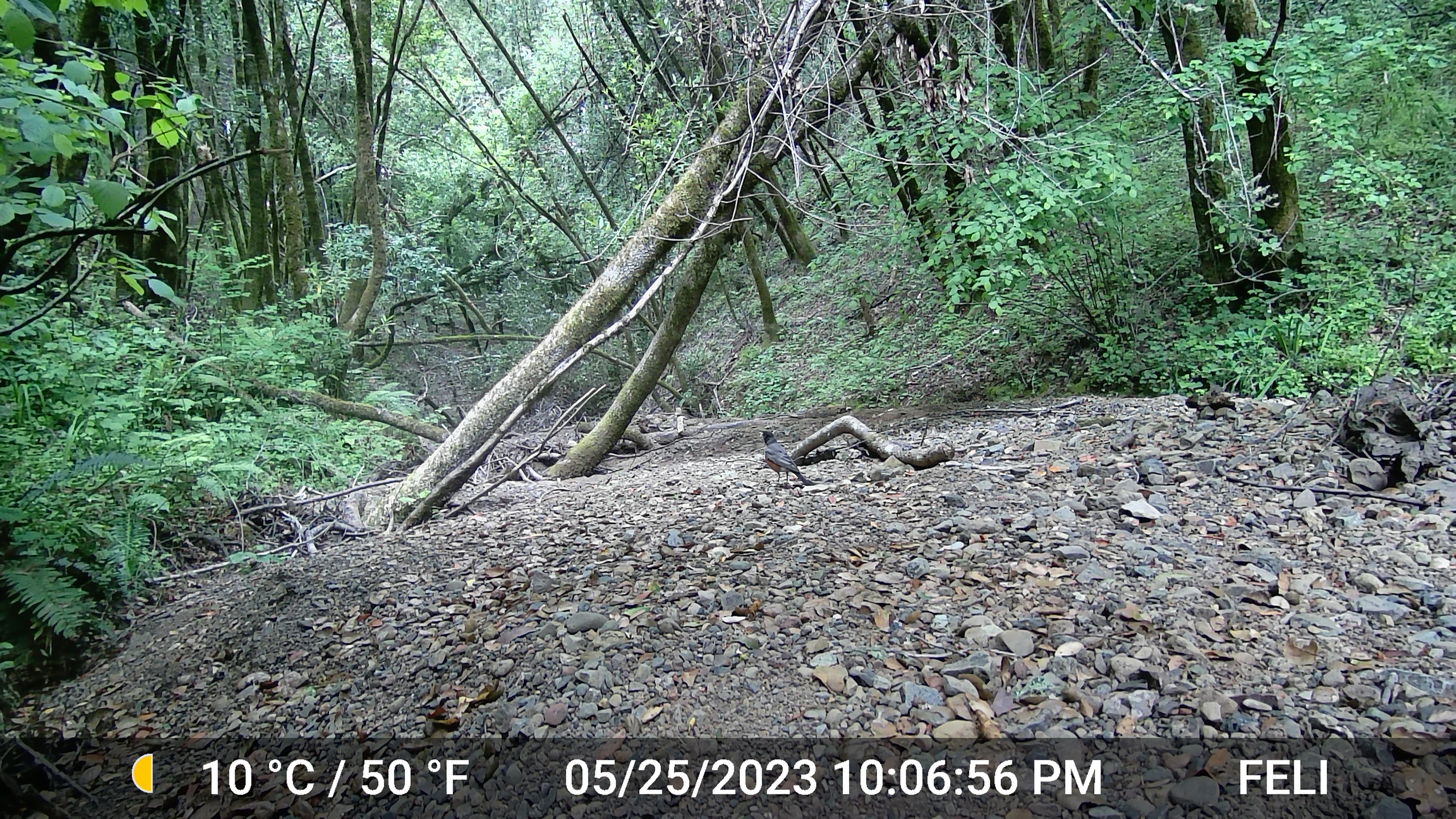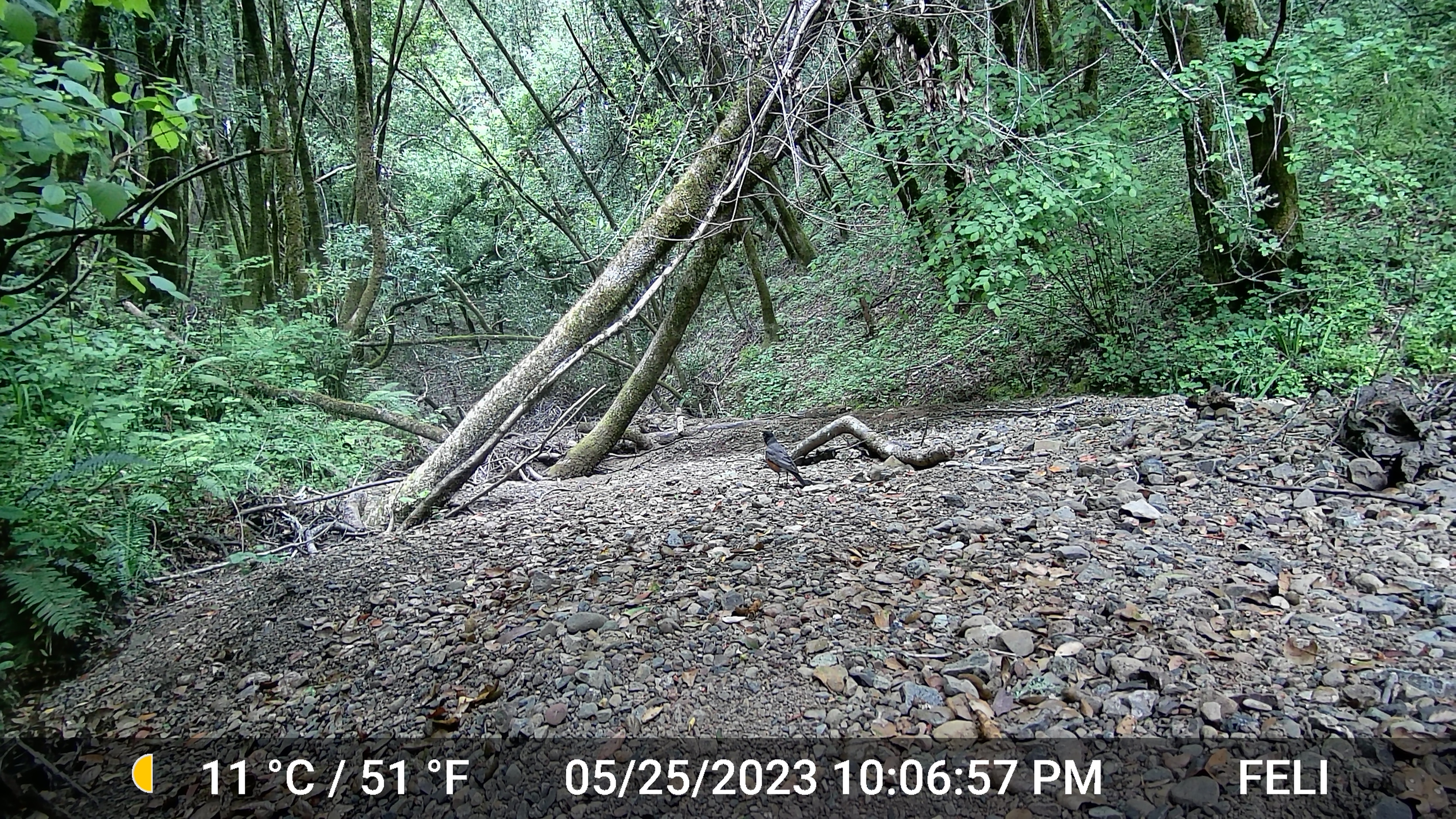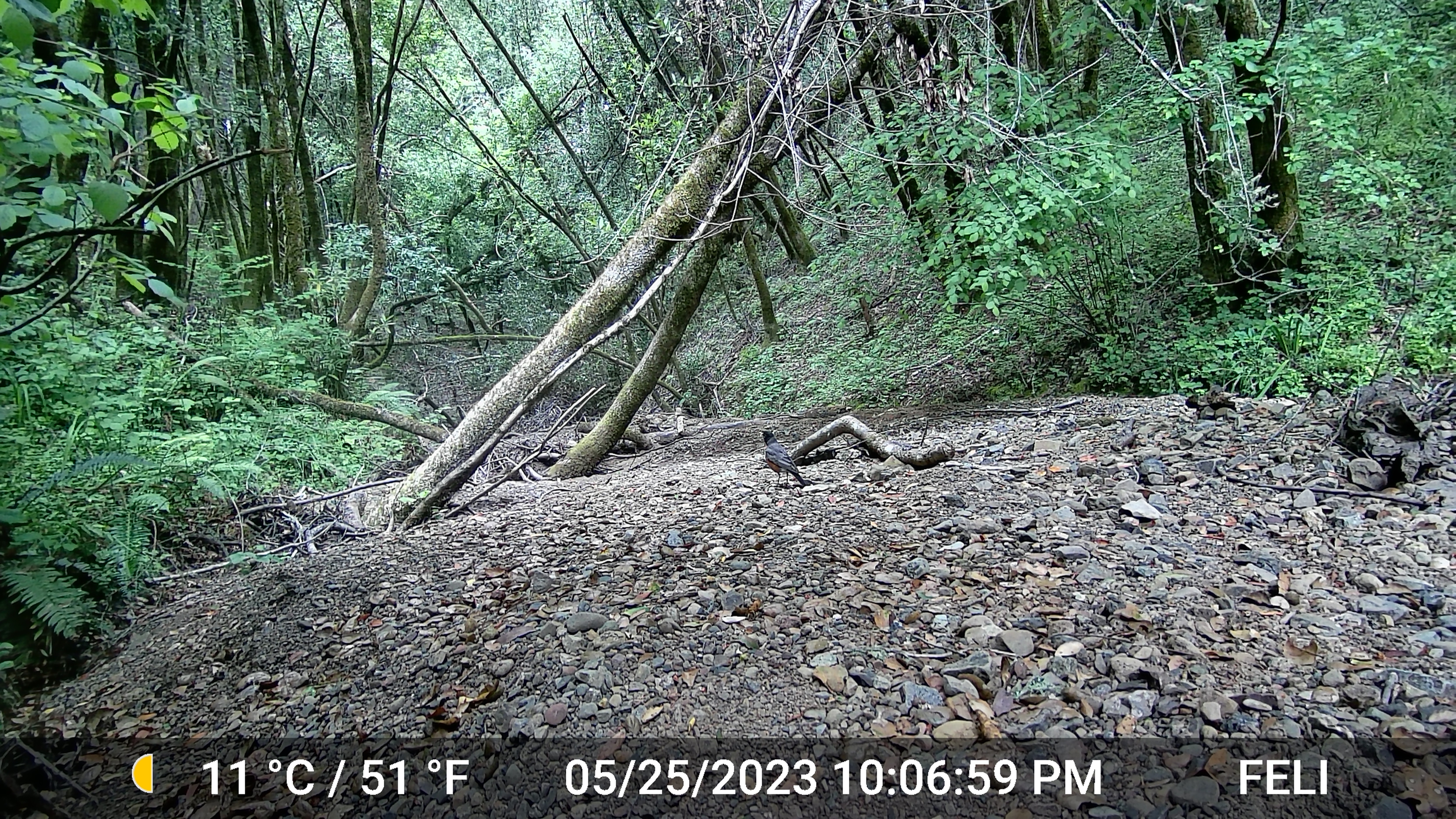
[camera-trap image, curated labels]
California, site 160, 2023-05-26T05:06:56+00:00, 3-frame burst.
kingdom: Animalia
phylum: Chordata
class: Aves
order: Passeriformes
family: Turdidae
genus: Turdus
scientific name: Turdus migratorius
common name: american robin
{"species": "american robin (Turdus migratorius)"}